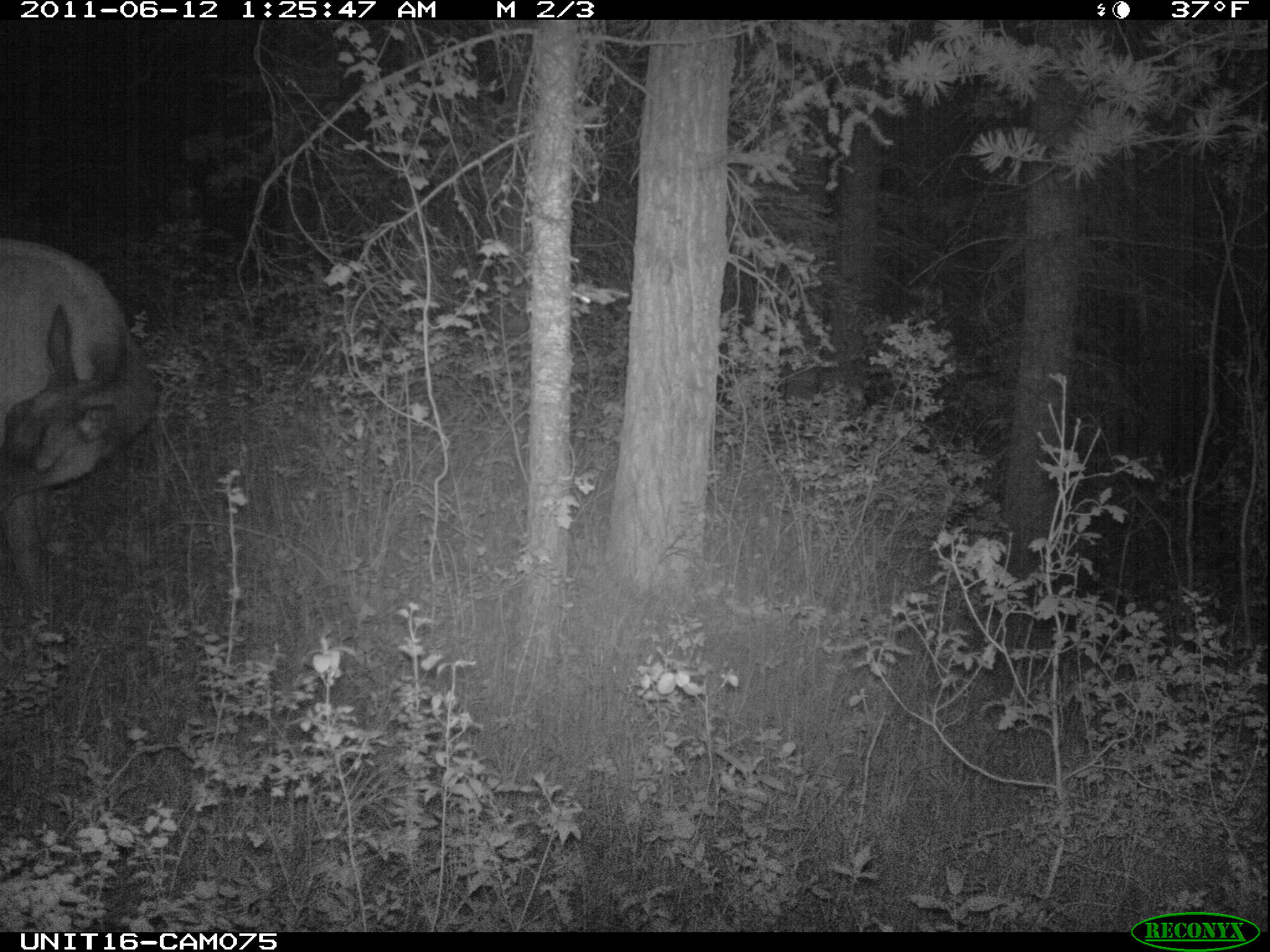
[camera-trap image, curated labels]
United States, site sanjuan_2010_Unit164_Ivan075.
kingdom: Animalia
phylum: Chordata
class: Mammalia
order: Artiodactyla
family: Cervidae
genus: Cervus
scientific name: Cervus elaphus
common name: red deer